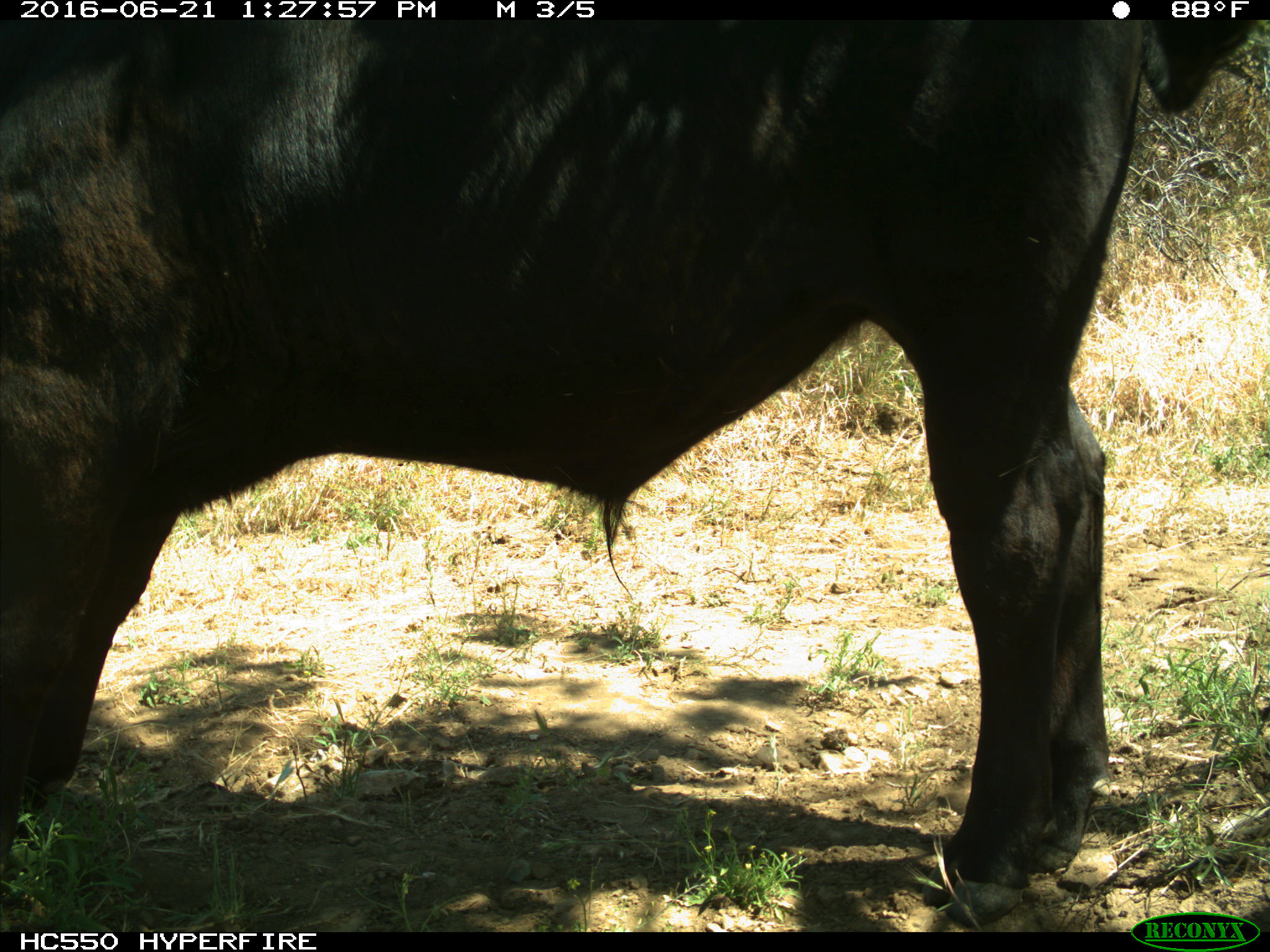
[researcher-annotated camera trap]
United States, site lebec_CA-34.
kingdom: Animalia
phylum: Chordata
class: Mammalia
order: Artiodactyla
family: Bovidae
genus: Bos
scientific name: Bos taurus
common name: domestic cow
Bos taurus (domestic cow).